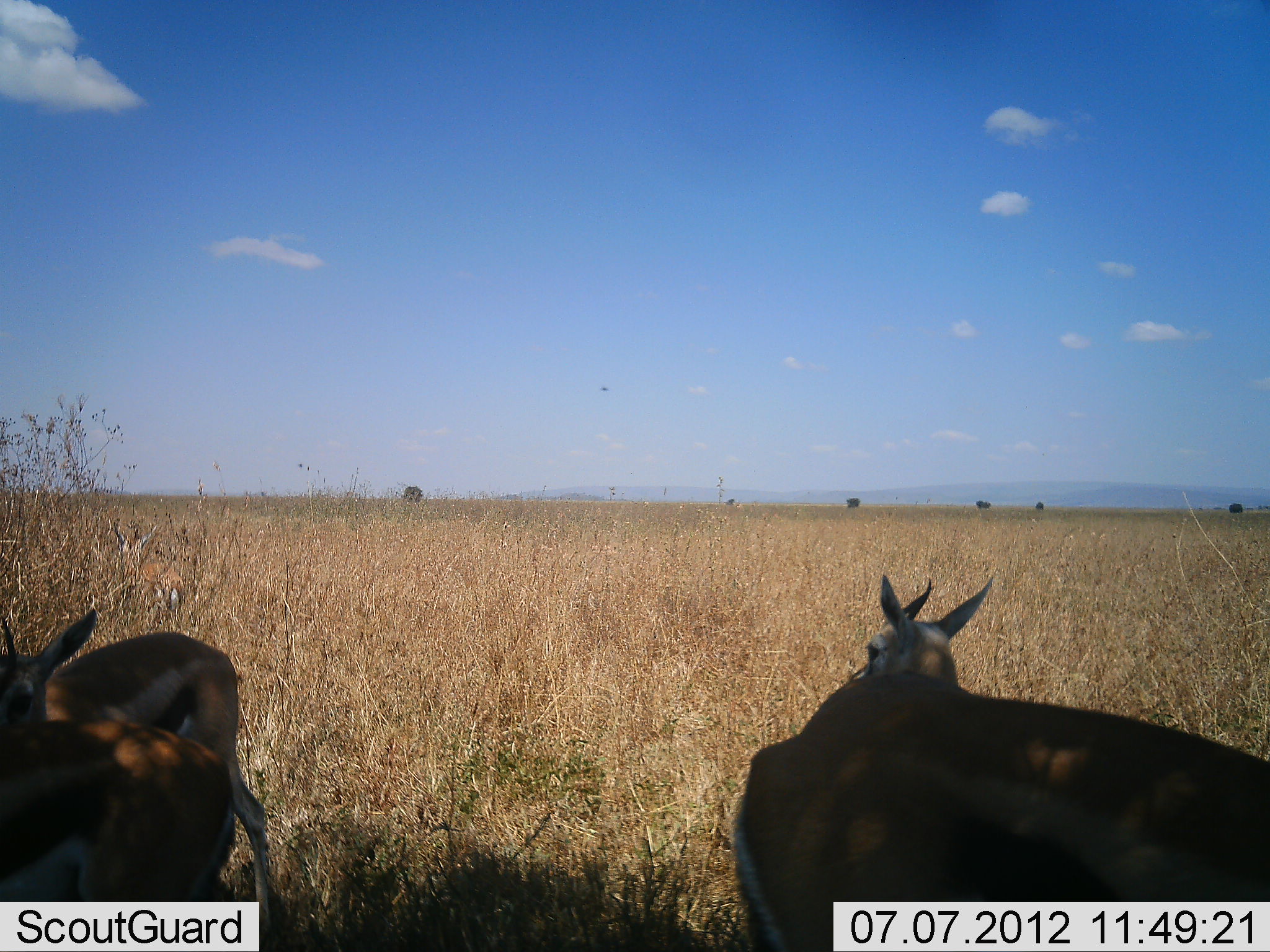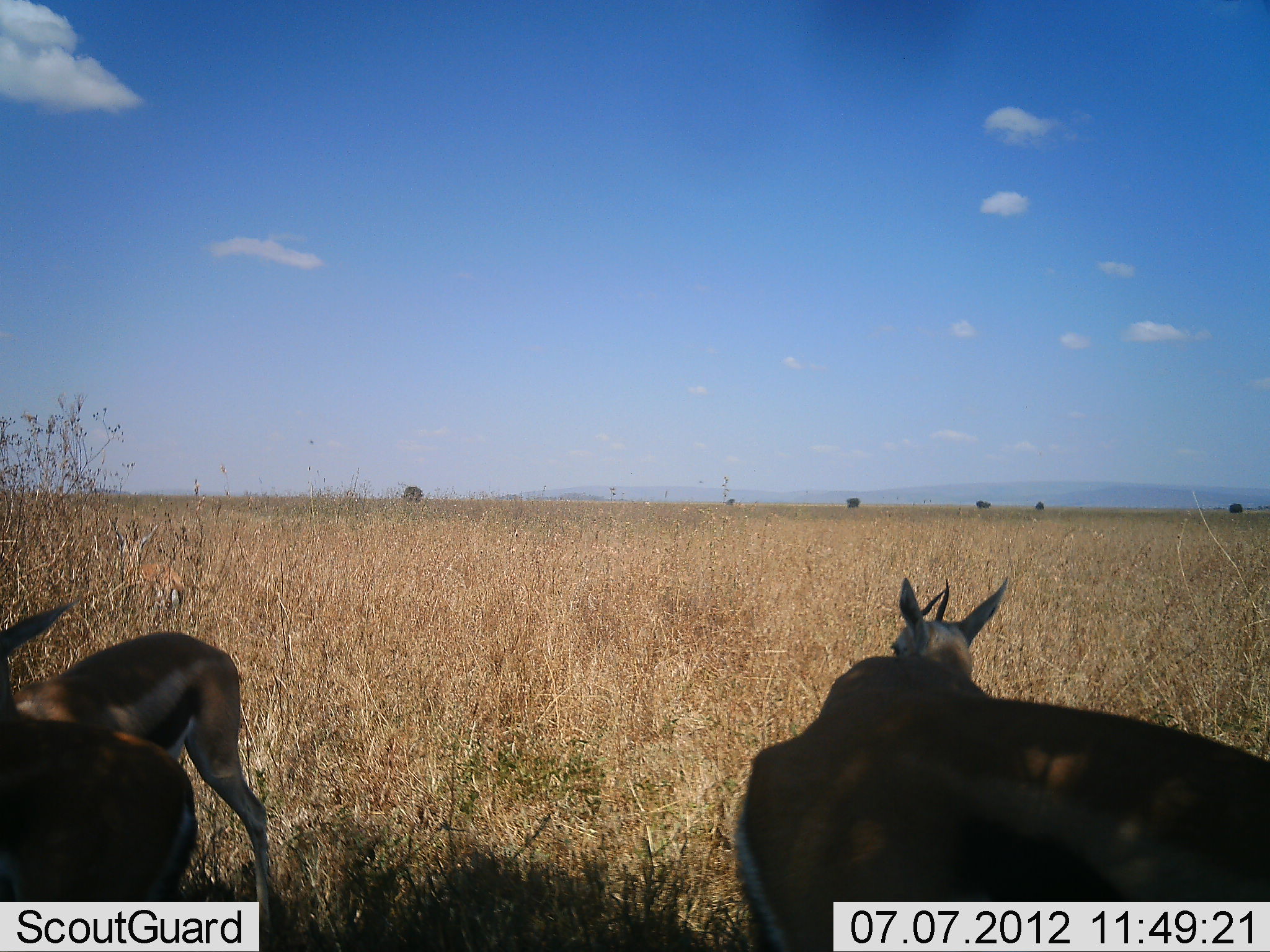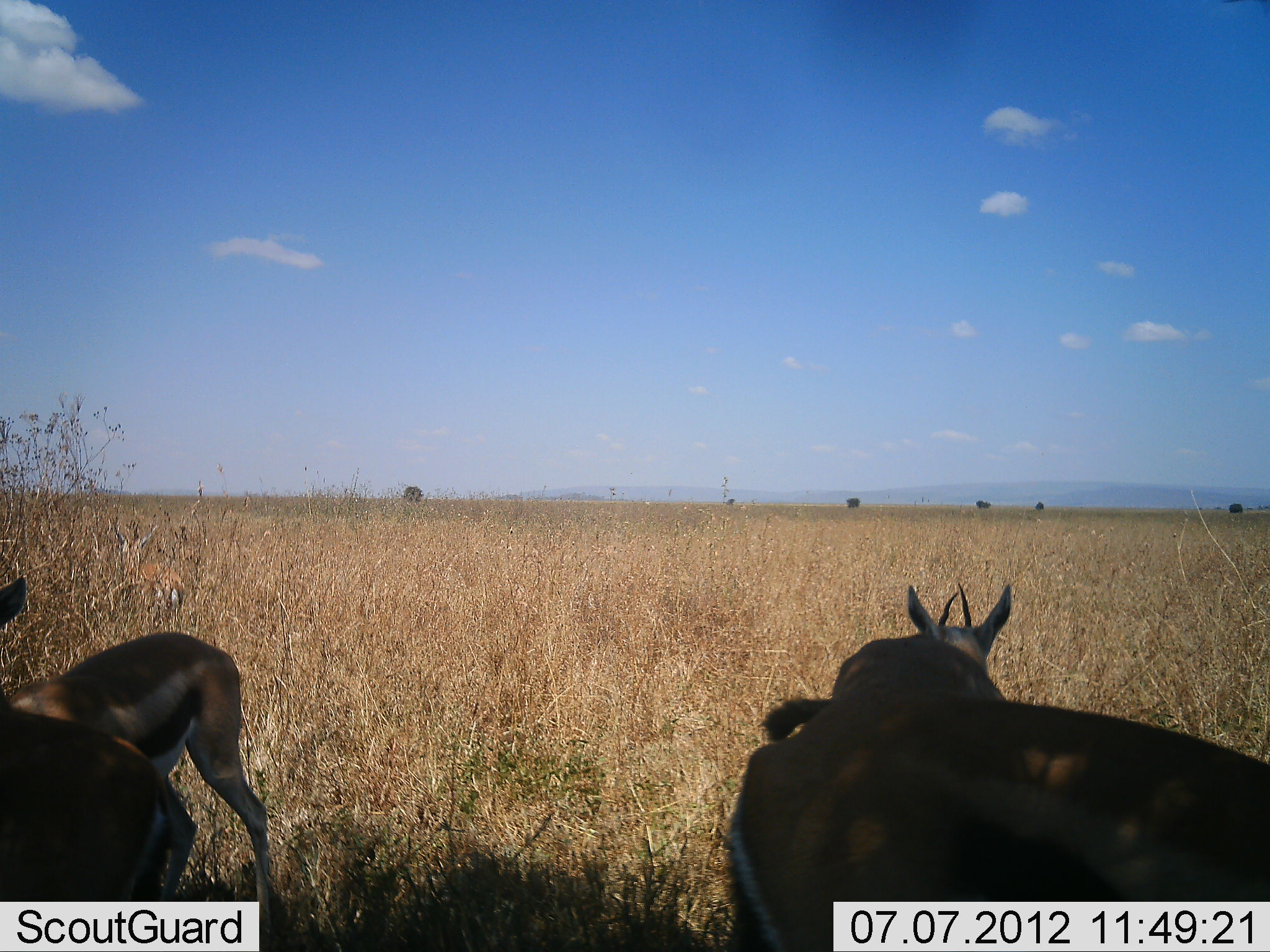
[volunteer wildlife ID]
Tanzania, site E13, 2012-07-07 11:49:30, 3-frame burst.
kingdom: Animalia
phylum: Chordata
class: Mammalia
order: Artiodactyla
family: Bovidae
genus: Eudorcas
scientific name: Eudorcas thomsonii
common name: thomson's gazelle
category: gazellethomsons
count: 4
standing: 100%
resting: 10%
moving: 10%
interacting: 20%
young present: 10%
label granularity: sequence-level